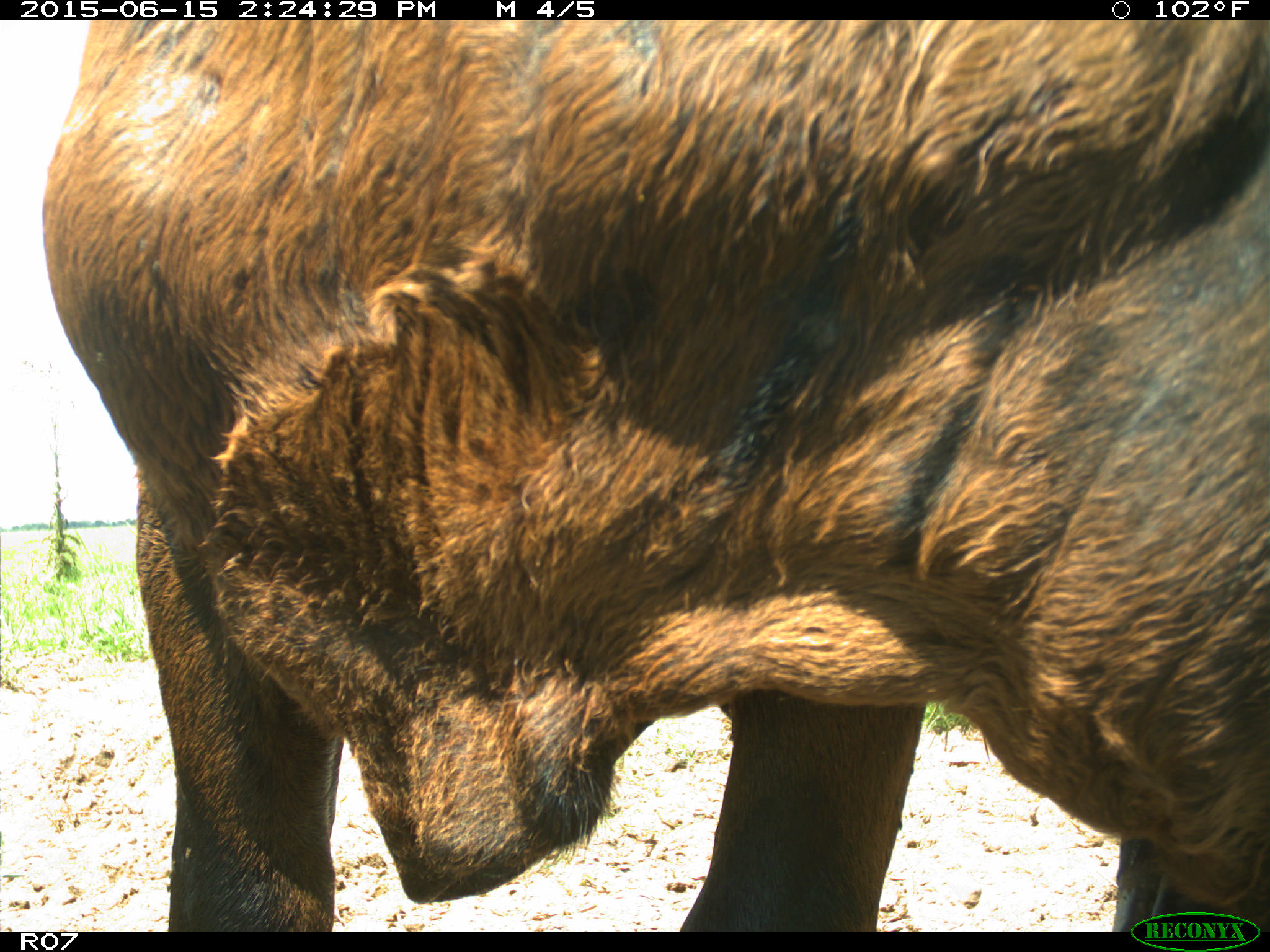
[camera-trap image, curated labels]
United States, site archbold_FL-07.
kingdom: Animalia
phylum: Chordata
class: Mammalia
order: Artiodactyla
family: Bovidae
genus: Bos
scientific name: Bos taurus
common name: domestic cow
Bos taurus (domestic cow).